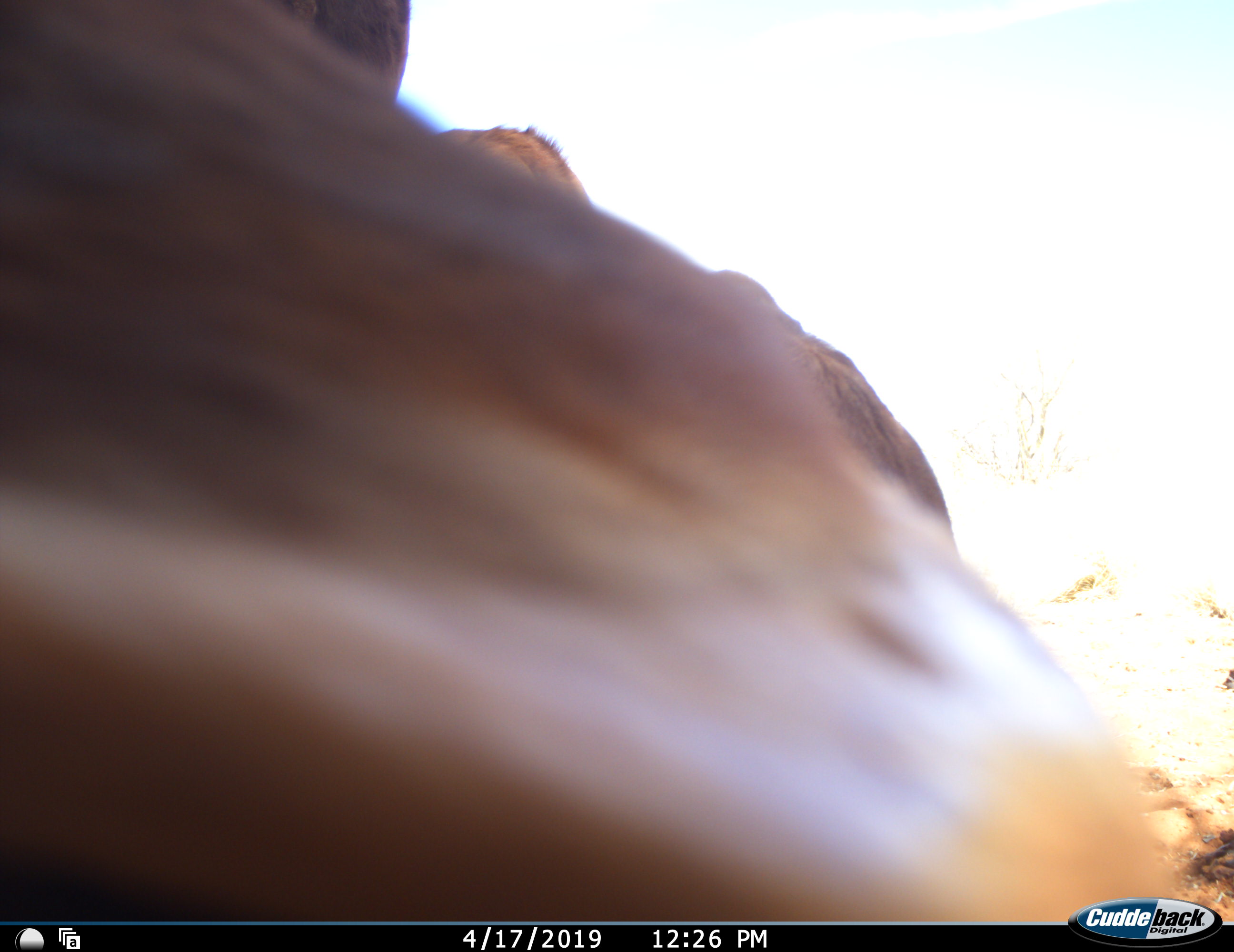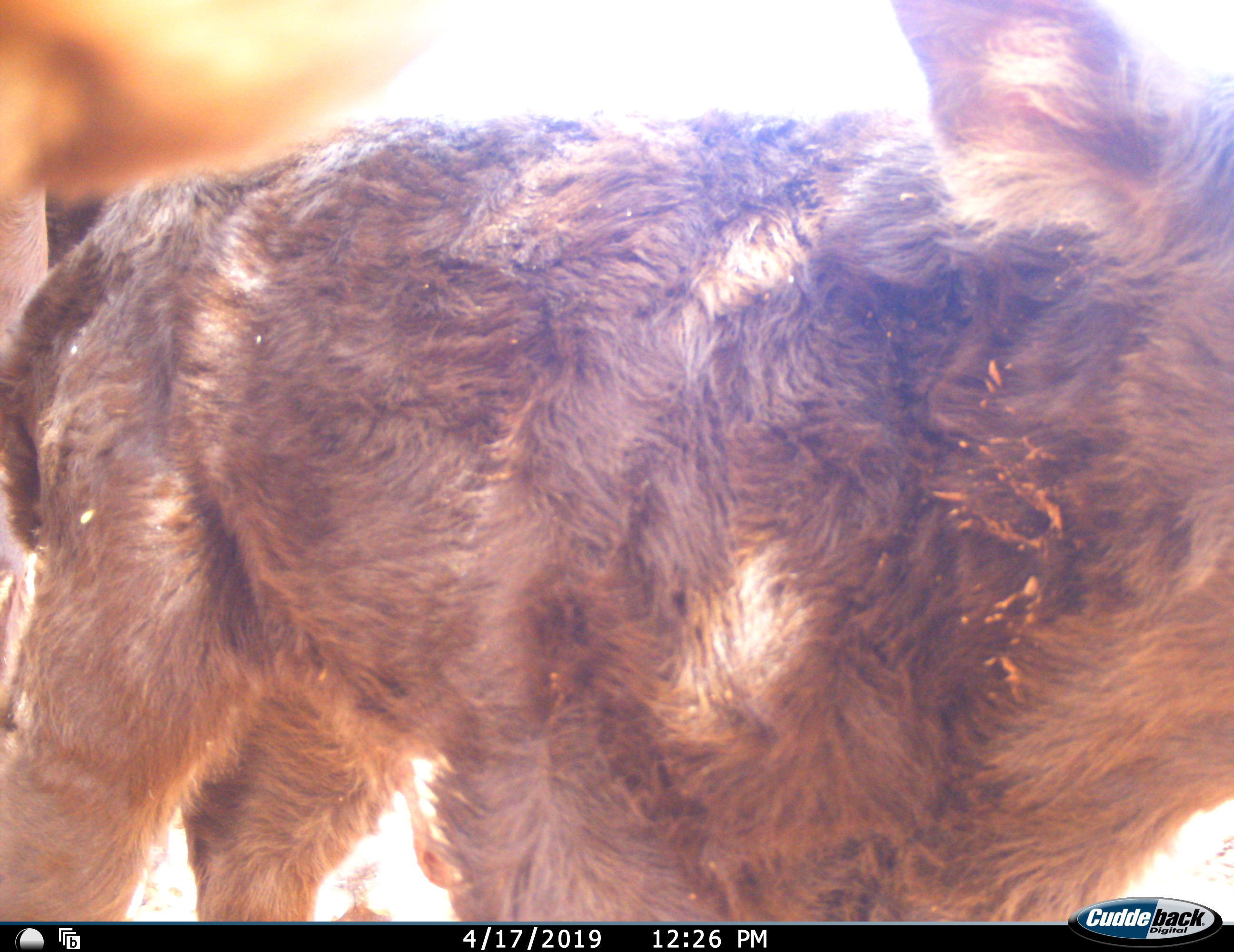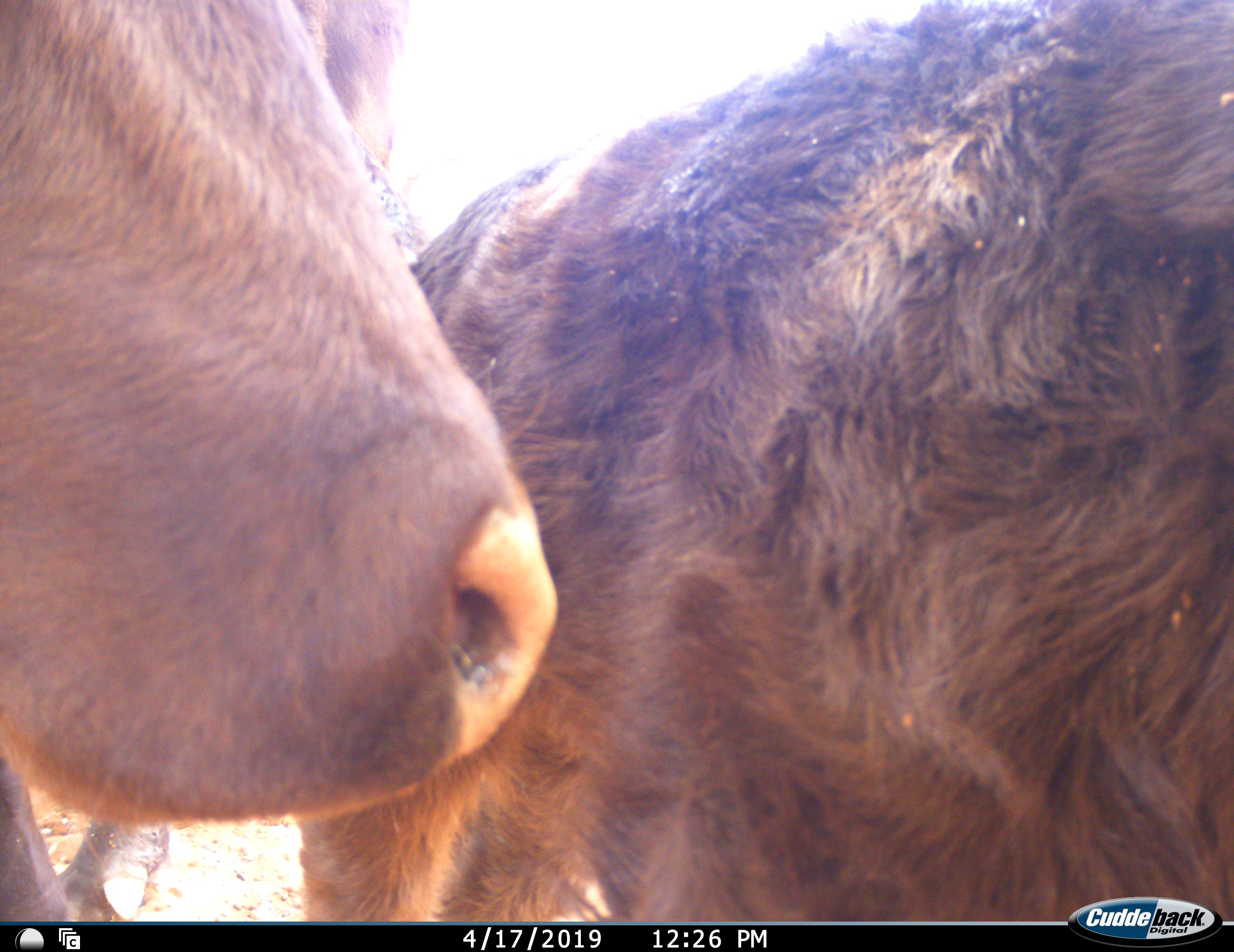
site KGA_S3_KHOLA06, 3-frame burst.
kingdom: Animalia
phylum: Chordata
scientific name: Vertebrata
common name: domestic animal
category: domesticanimal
Domesticanimal (domestic animal) (Vertebrata), count 2. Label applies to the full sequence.